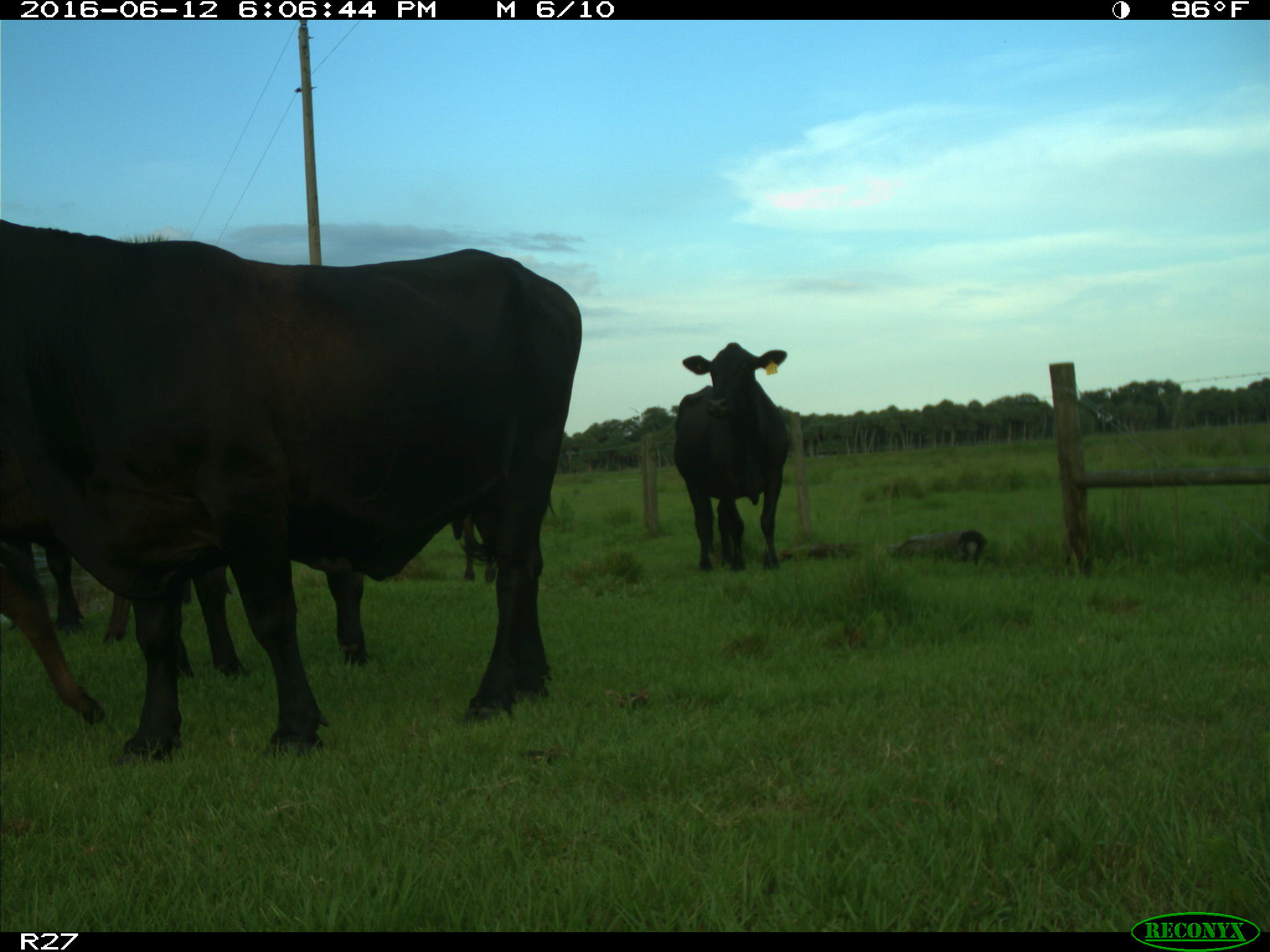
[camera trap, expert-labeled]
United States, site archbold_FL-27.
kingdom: Animalia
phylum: Chordata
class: Mammalia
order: Artiodactyla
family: Bovidae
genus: Bos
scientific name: Bos taurus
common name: domestic cow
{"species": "Bos taurus (domestic cow)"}